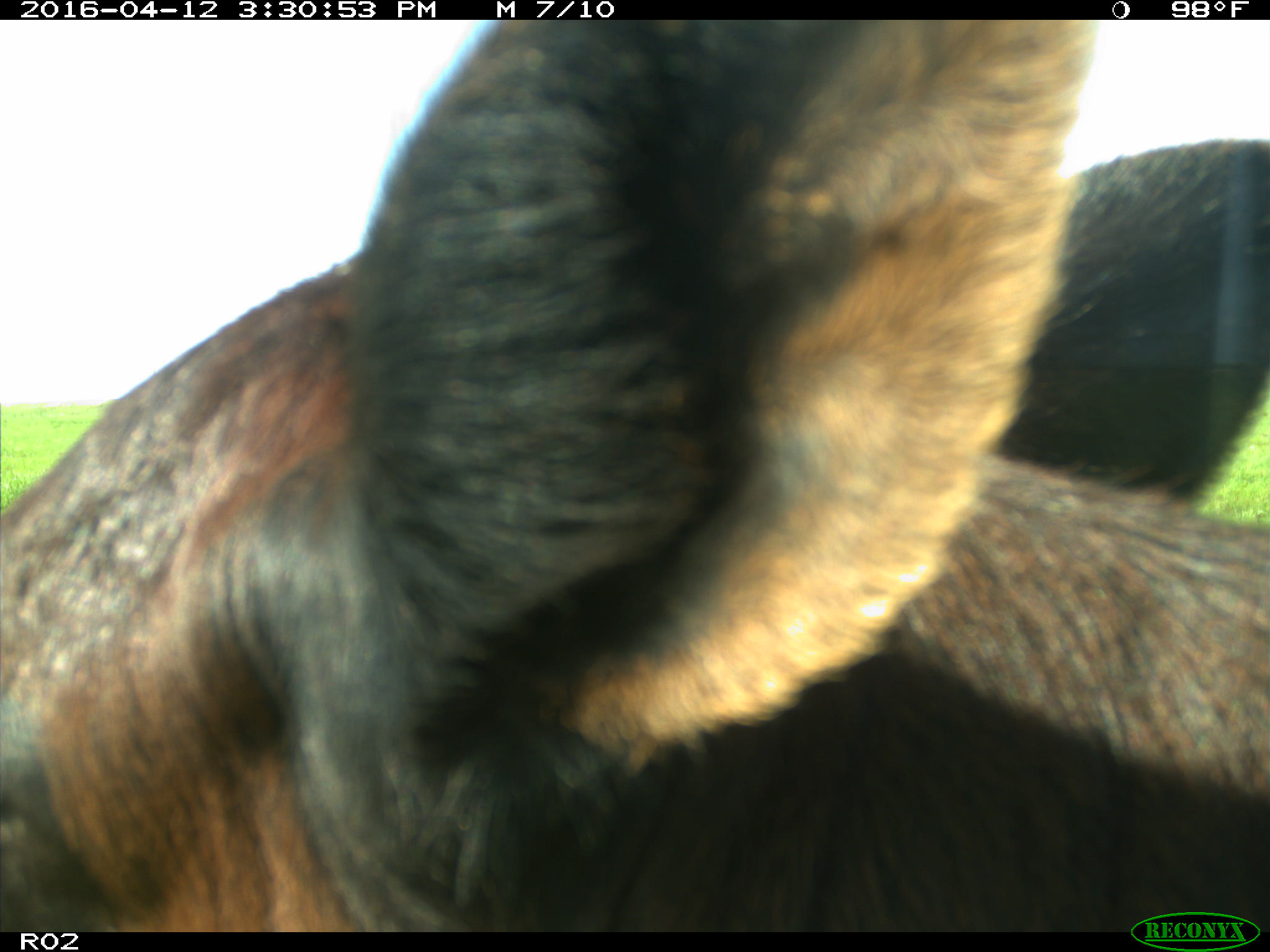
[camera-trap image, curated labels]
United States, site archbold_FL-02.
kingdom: Animalia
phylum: Chordata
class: Mammalia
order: Artiodactyla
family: Bovidae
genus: Bos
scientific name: Bos taurus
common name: domestic cow